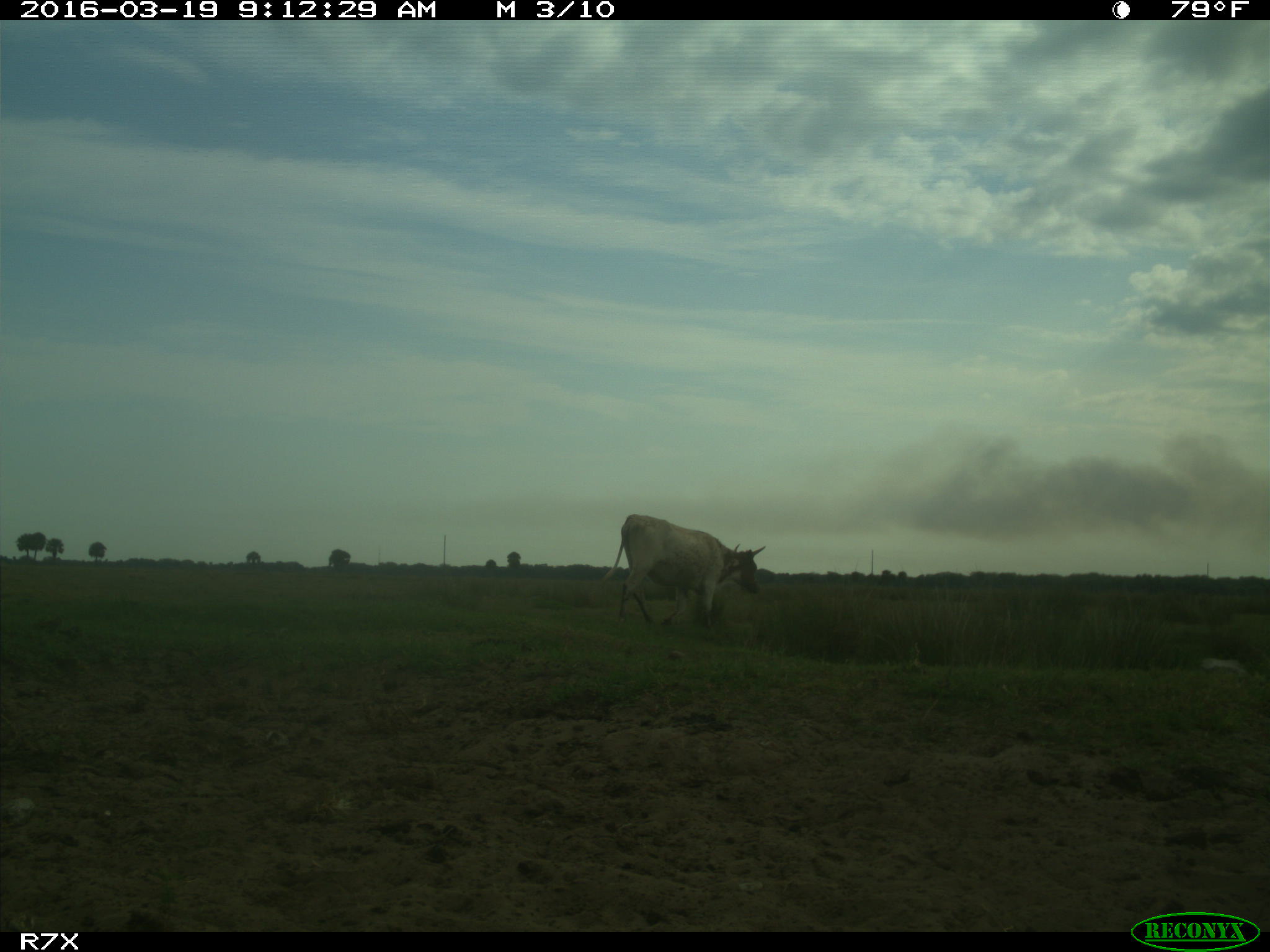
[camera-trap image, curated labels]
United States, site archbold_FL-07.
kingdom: Animalia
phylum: Chordata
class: Mammalia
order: Artiodactyla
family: Bovidae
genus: Bos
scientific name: Bos taurus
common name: domestic cow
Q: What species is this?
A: Bos taurus (domestic cow).